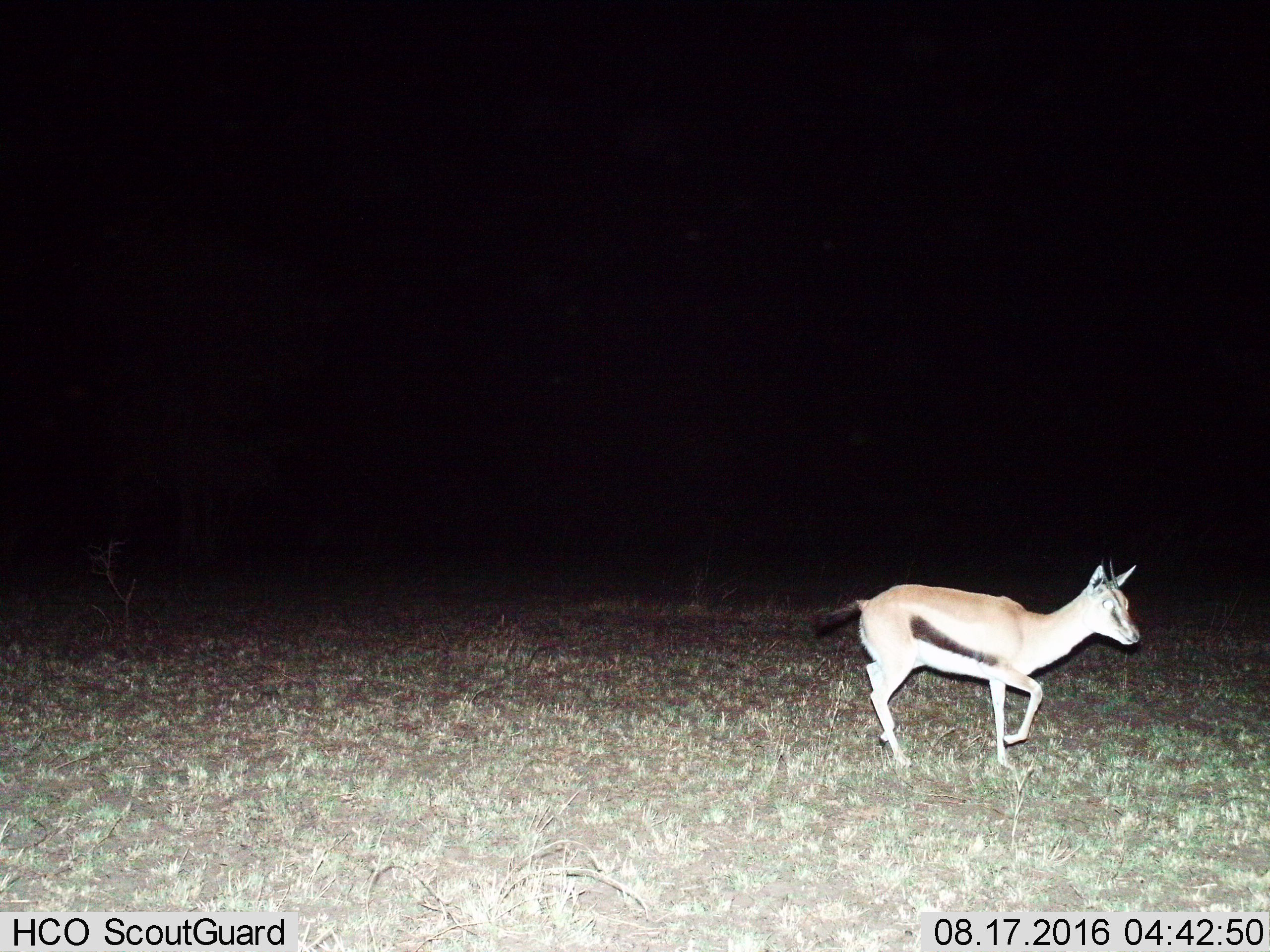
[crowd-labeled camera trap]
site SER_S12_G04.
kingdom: Animalia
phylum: Chordata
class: Mammalia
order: Artiodactyla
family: Bovidae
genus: Eudorcas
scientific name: Eudorcas thomsonii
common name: thomson's gazelle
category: gazellethomsons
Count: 1.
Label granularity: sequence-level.